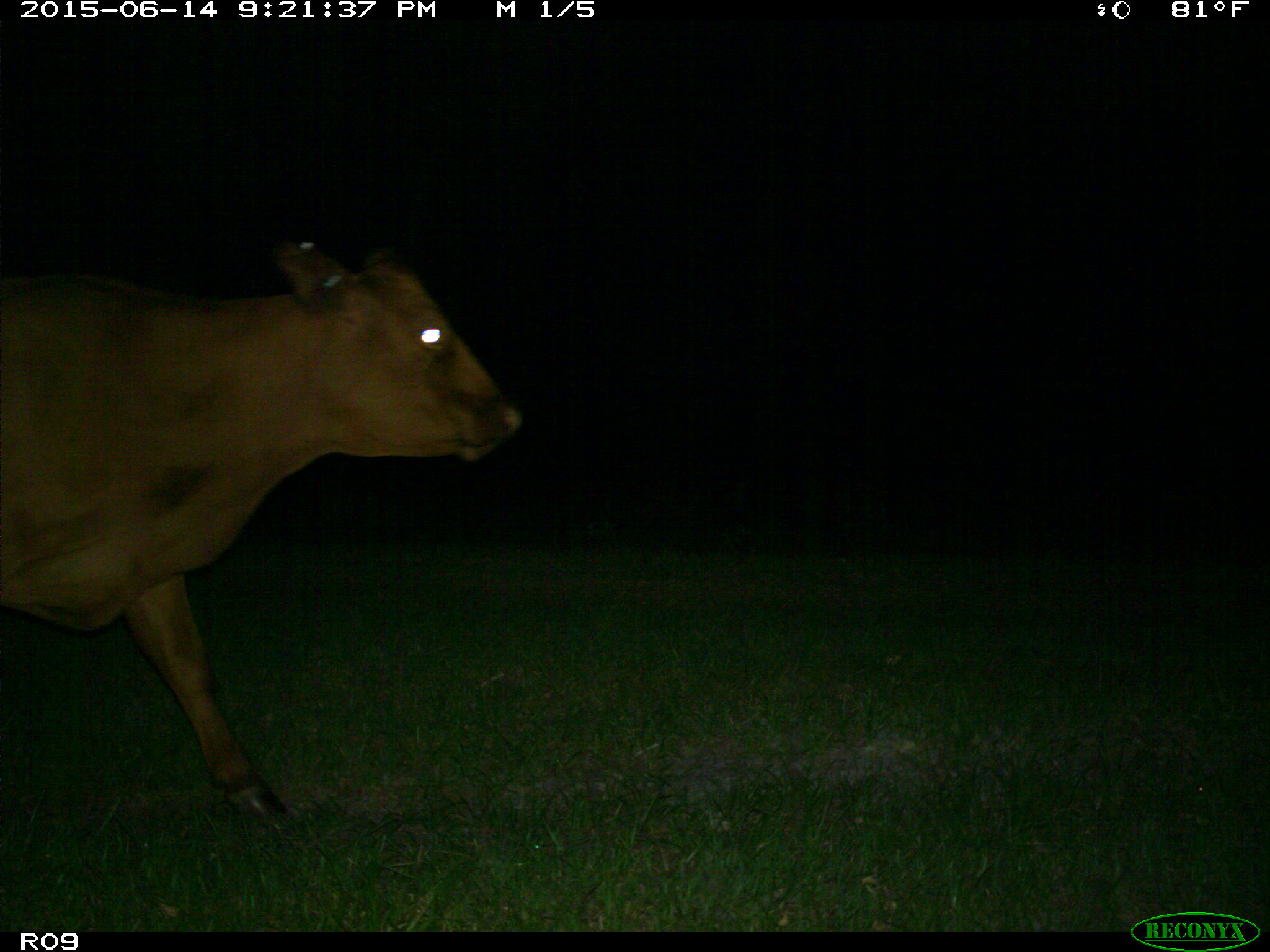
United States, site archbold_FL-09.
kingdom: Animalia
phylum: Chordata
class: Mammalia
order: Artiodactyla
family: Bovidae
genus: Bos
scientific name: Bos taurus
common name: domestic cow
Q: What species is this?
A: Bos taurus (domestic cow).